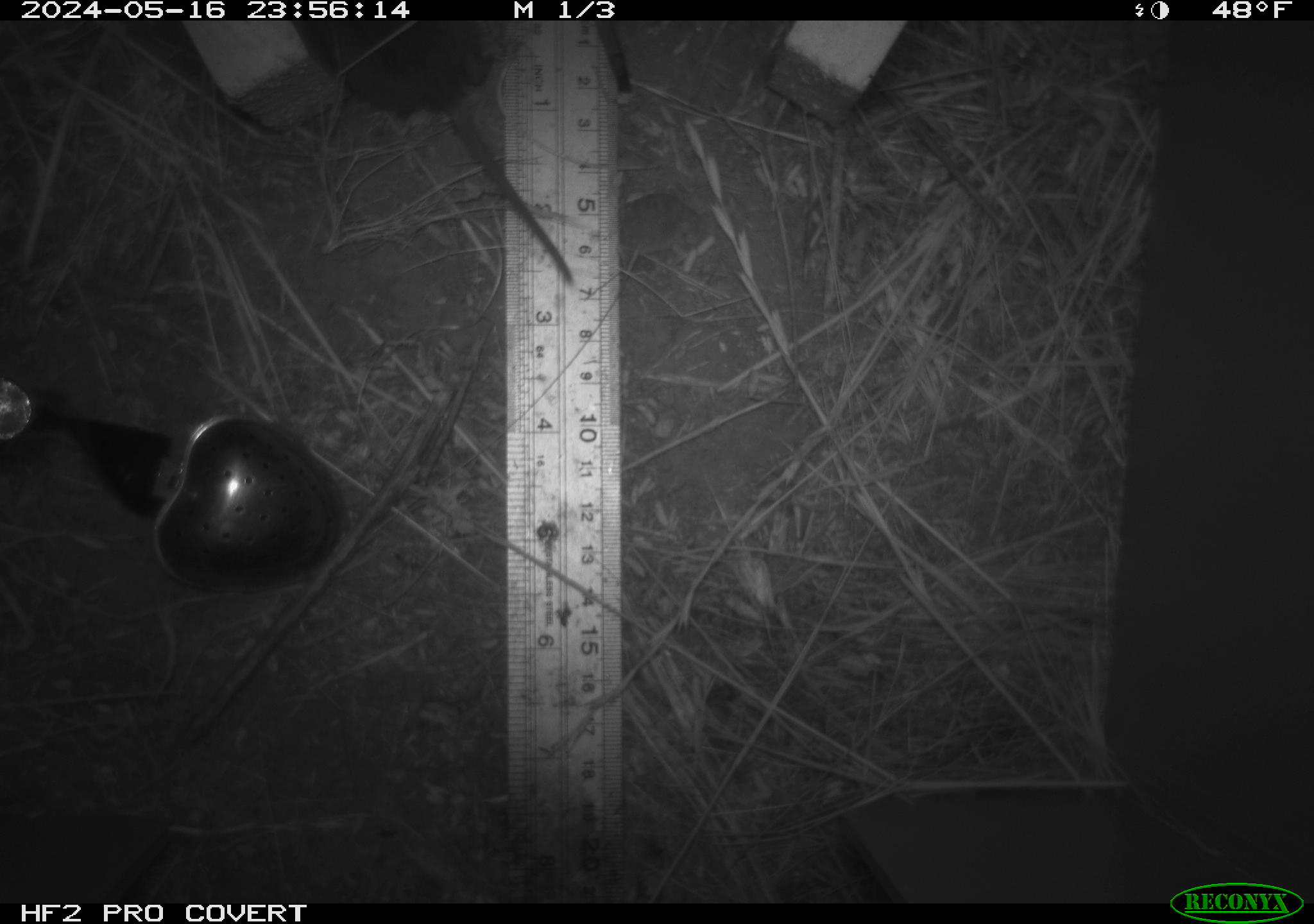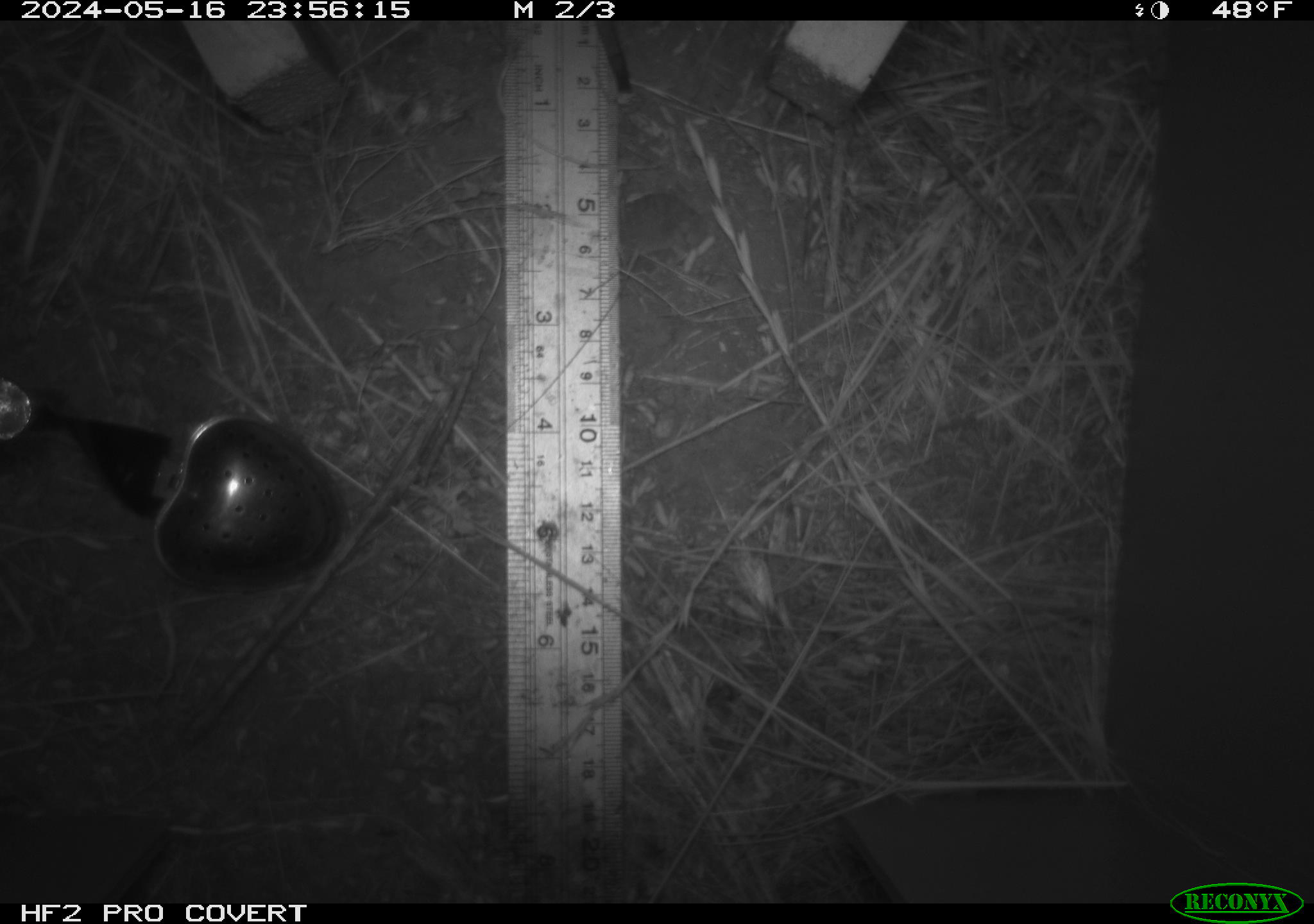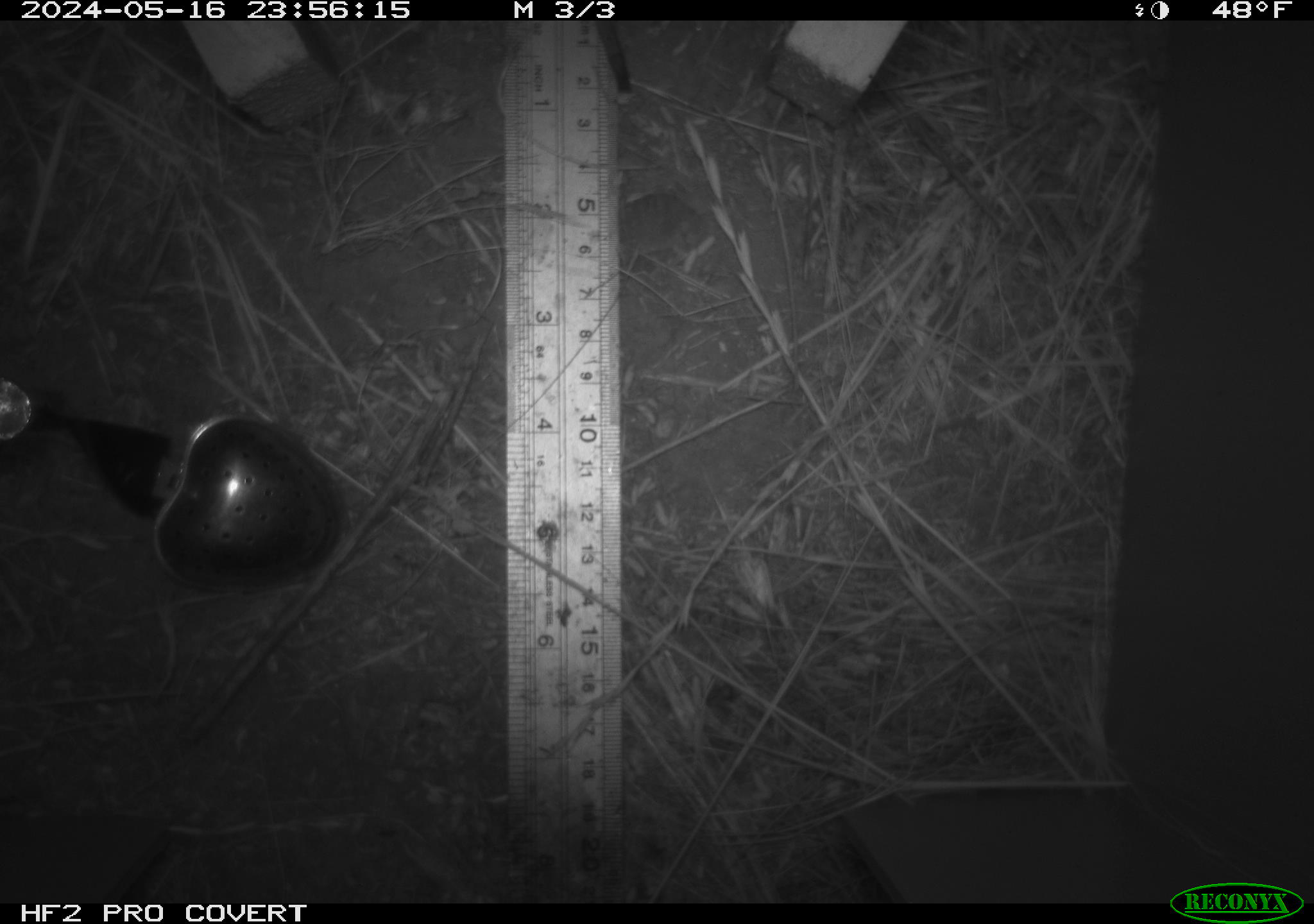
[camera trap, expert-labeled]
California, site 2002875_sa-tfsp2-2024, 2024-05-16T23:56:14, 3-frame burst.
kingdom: Animalia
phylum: Chordata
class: Mammalia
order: Rodentia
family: Cricetidae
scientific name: Arvicolinae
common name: voles, lemmings, and muskrats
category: arvicolinae subfamily